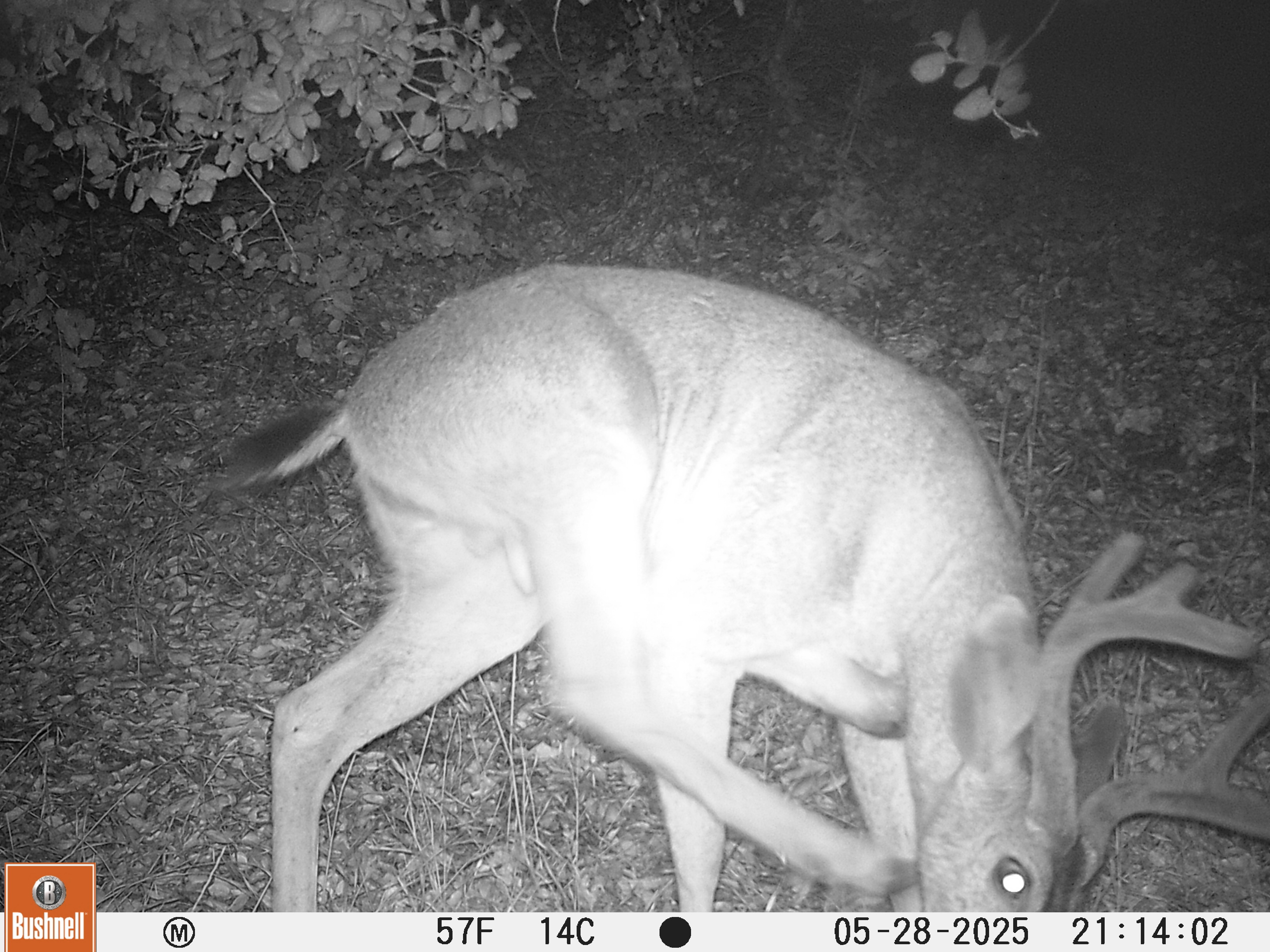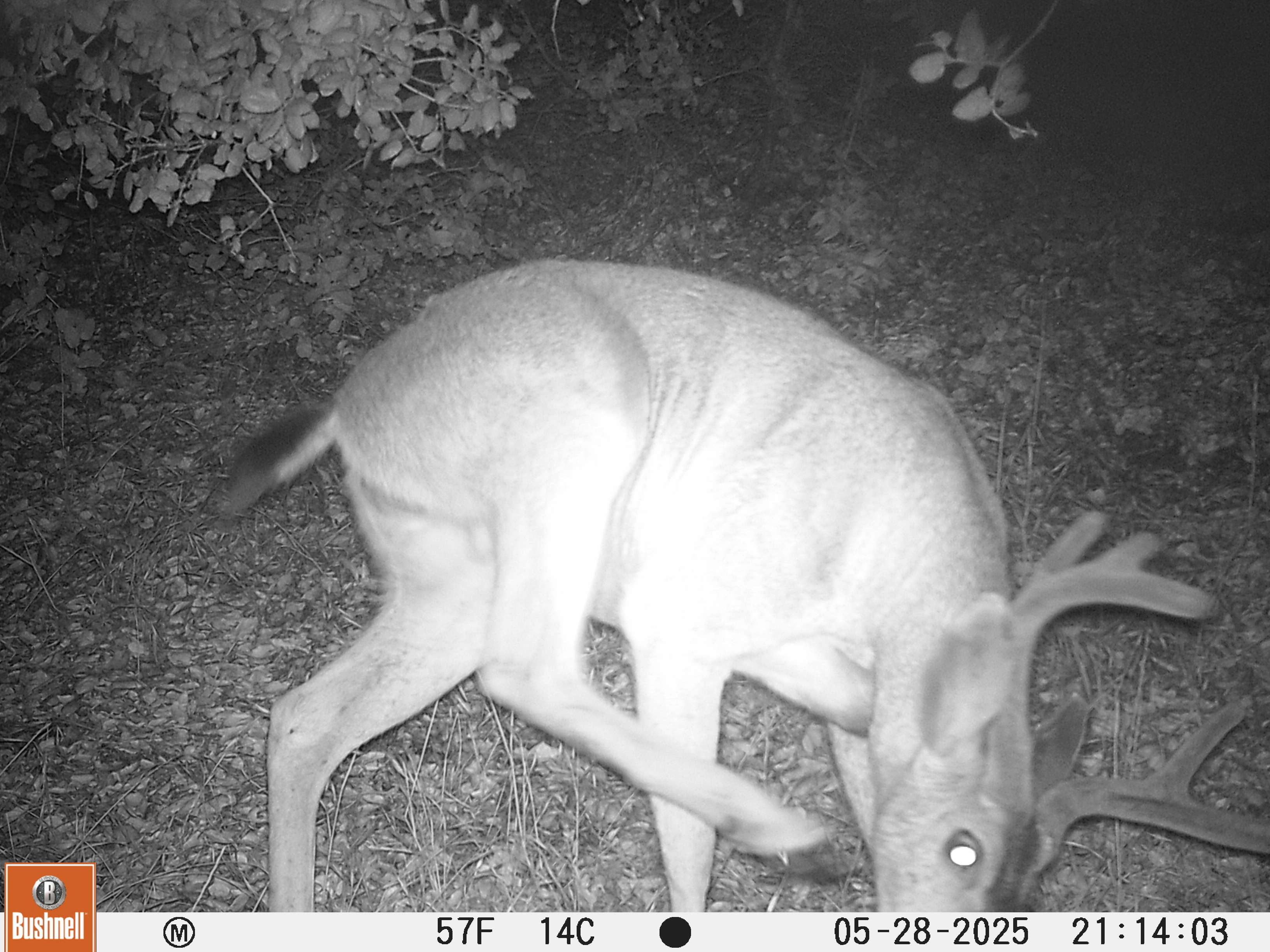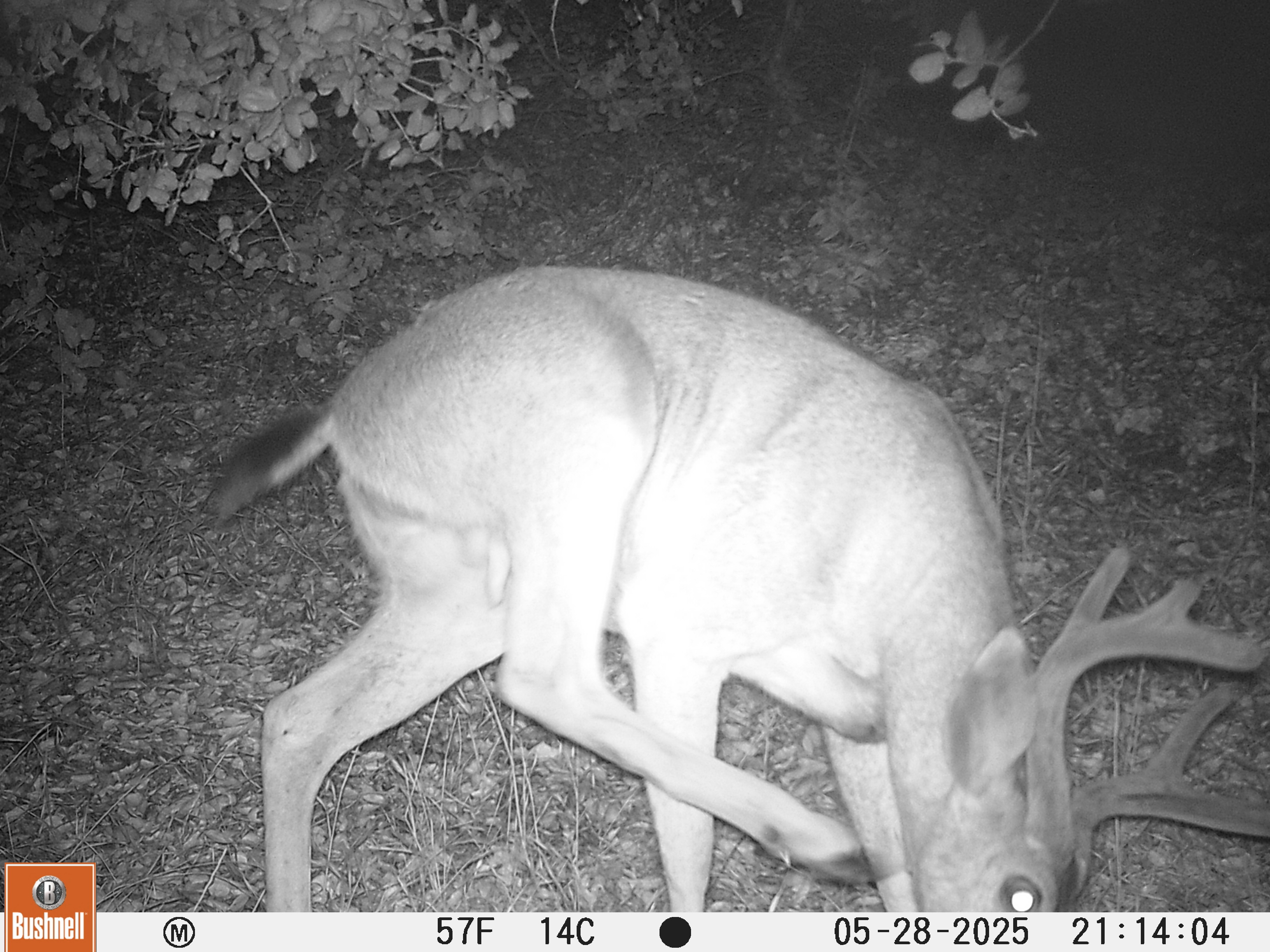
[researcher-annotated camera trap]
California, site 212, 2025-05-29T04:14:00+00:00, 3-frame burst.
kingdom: Animalia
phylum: Chordata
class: Mammalia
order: Artiodactyla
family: Cervidae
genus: Odocoileus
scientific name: Odocoileus hemionus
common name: mule deer